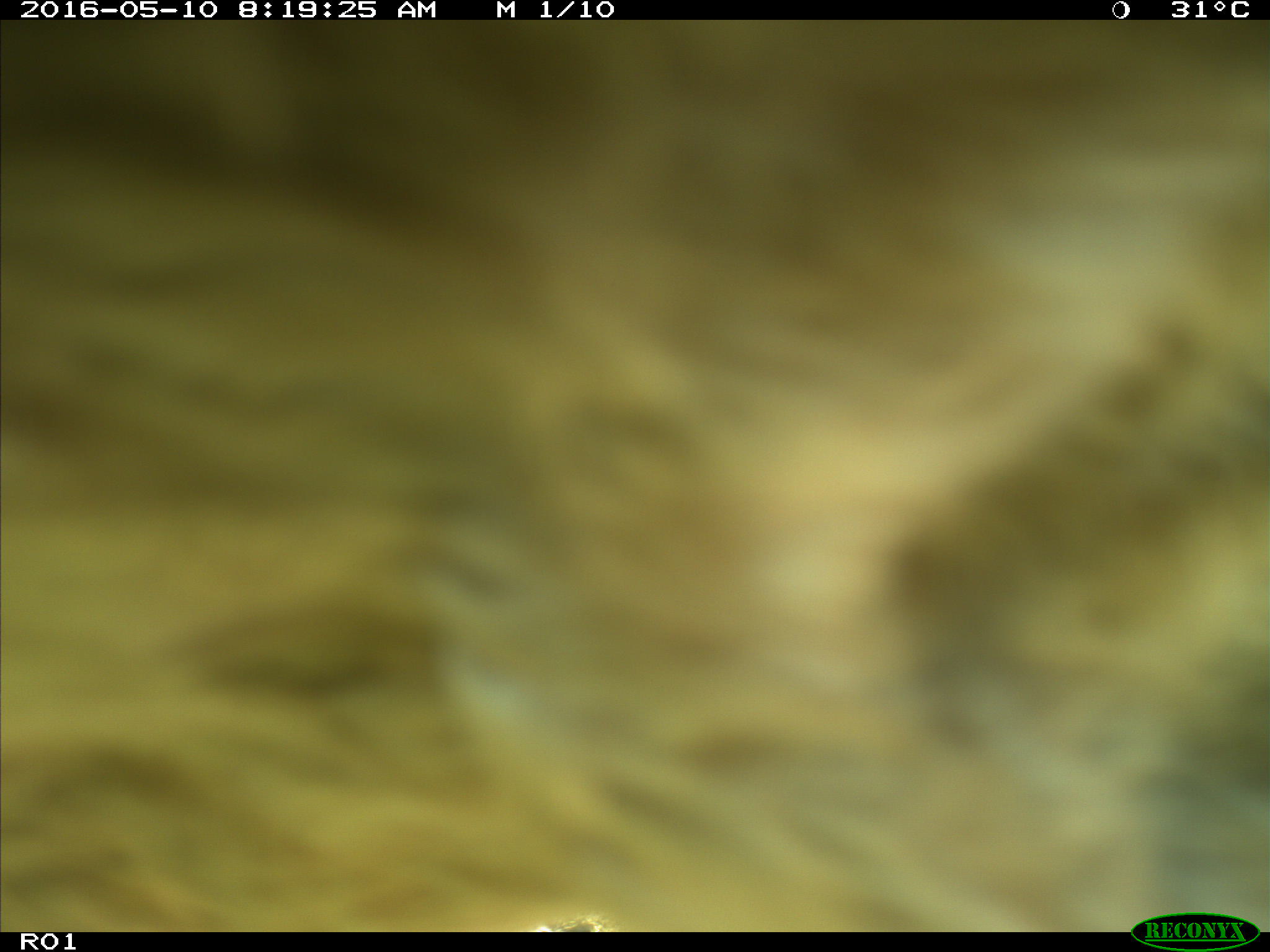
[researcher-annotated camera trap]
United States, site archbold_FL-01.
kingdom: Animalia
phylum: Chordata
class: Mammalia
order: Artiodactyla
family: Bovidae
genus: Bos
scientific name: Bos taurus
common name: domestic cow